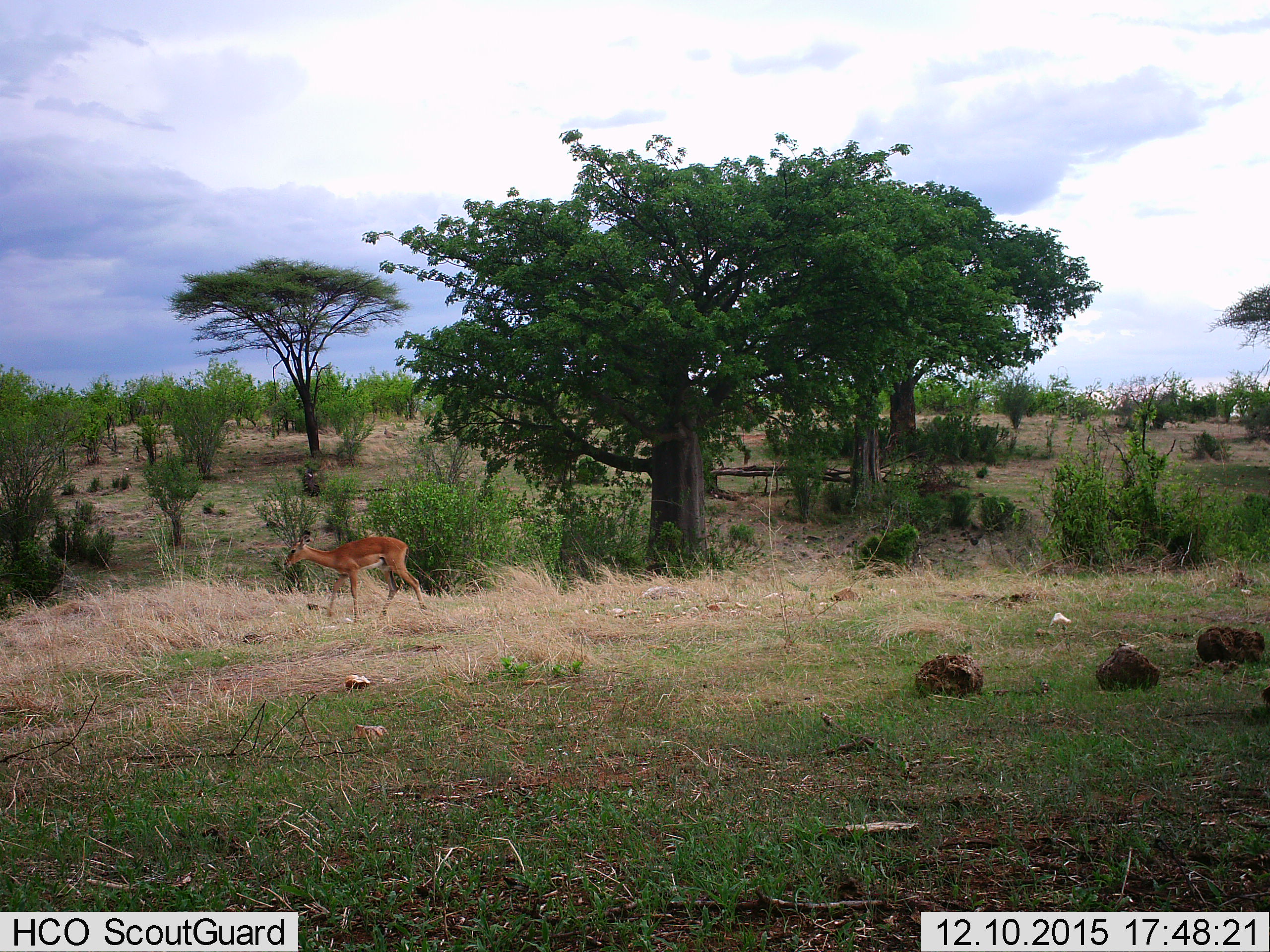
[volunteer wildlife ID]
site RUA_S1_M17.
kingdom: Animalia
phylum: Chordata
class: Mammalia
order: Artiodactyla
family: Bovidae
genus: Aepyceros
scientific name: Aepyceros melampus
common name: impala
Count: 1.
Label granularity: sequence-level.